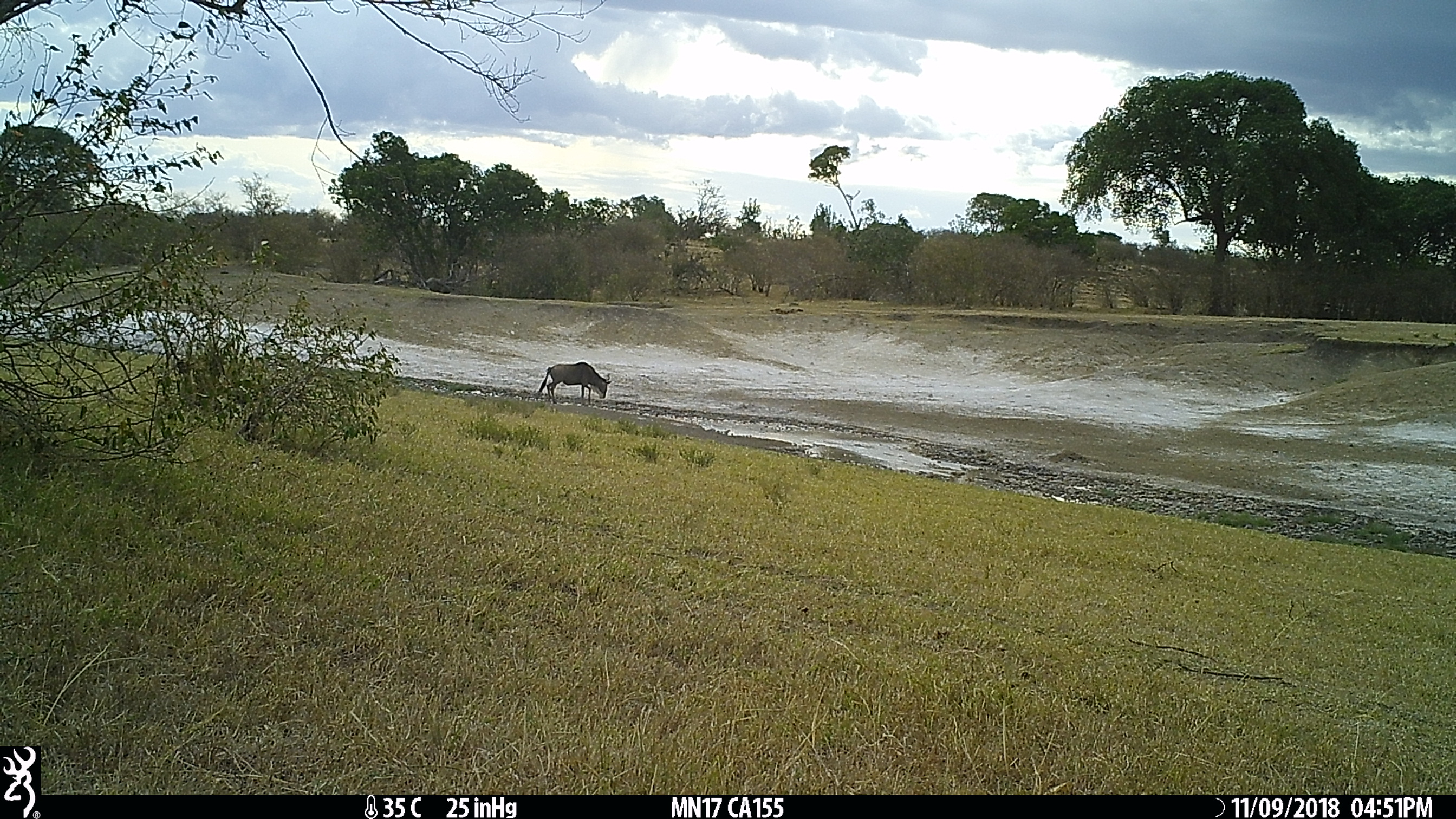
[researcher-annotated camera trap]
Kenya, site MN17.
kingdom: Animalia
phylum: Chordata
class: Mammalia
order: Artiodactyla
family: Bovidae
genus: Connochaetes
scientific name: Connochaetes taurinus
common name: blue wildebeest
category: wildebeest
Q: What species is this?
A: Wildebeest (blue wildebeest) (Connochaetes taurinus).